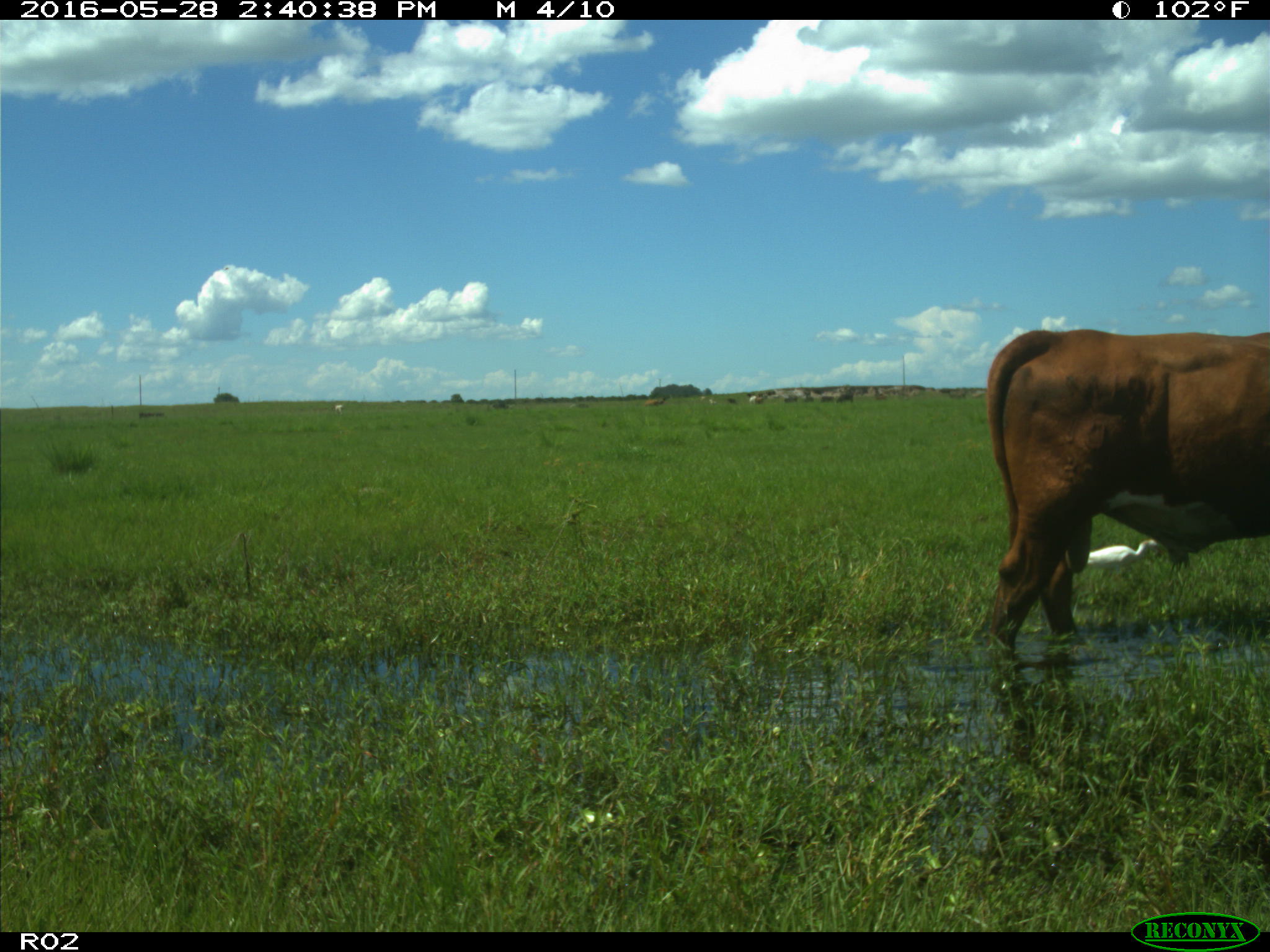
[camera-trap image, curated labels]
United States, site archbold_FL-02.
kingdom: Animalia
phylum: Chordata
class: Mammalia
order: Artiodactyla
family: Bovidae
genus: Bos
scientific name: Bos taurus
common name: domestic cow